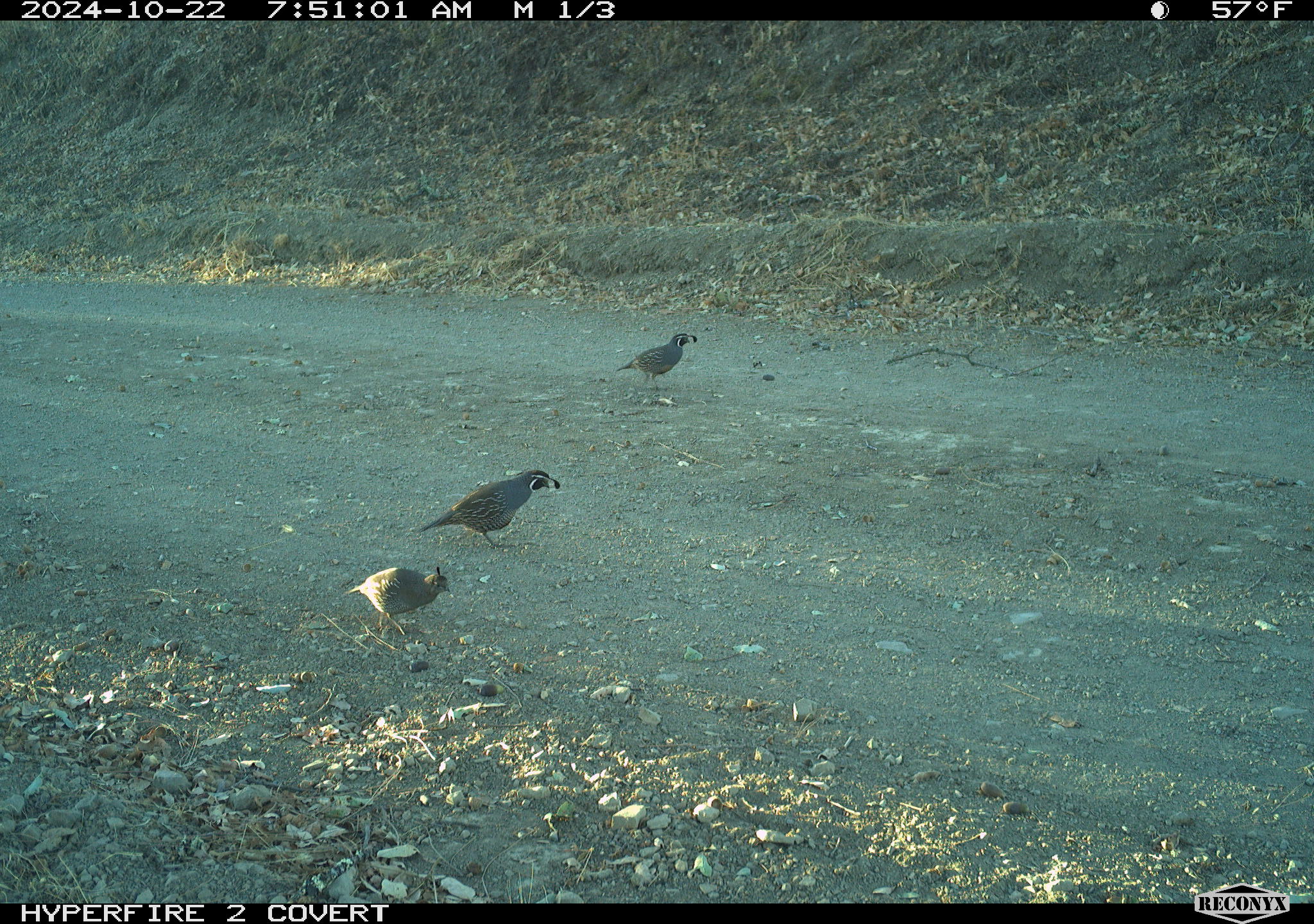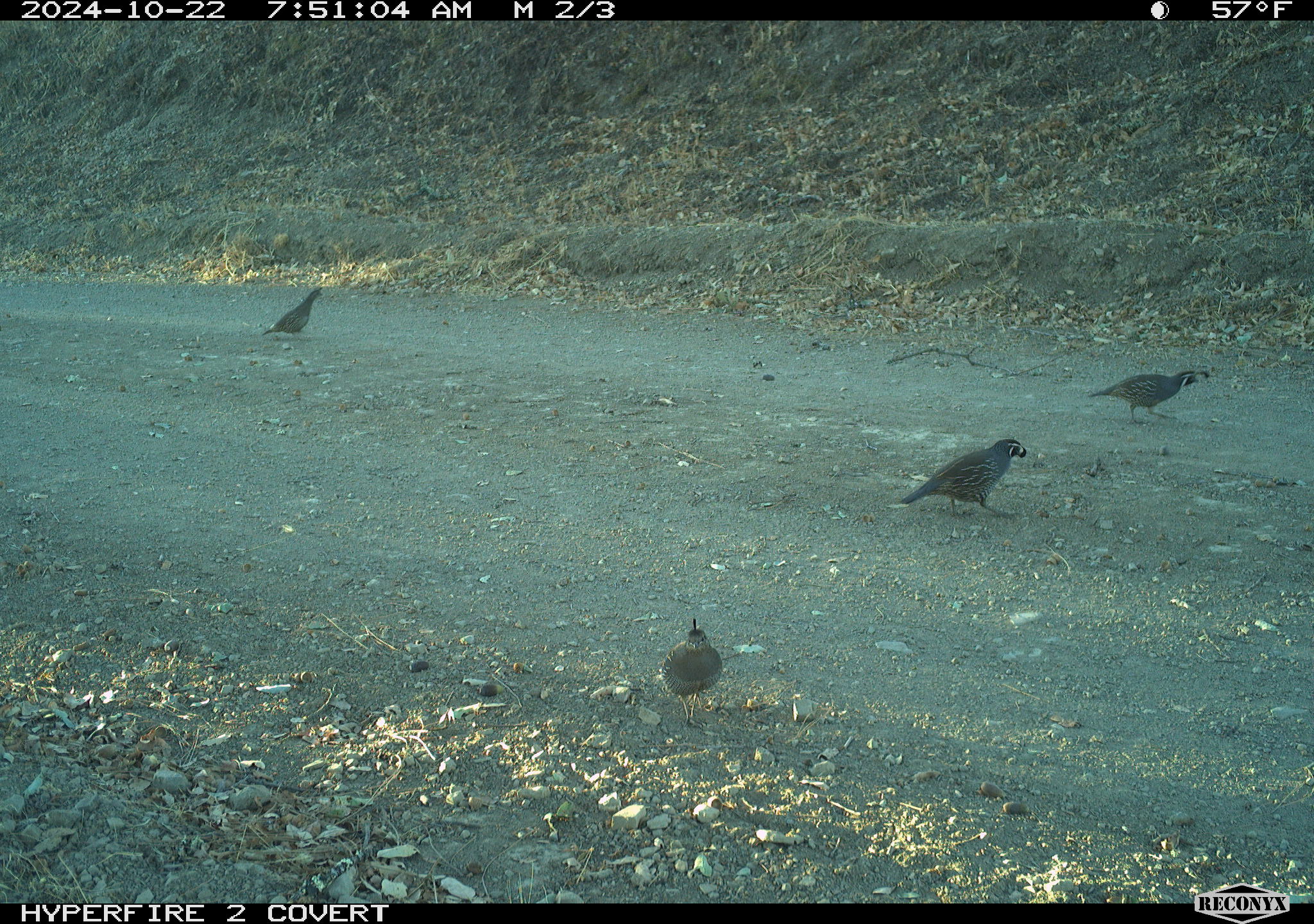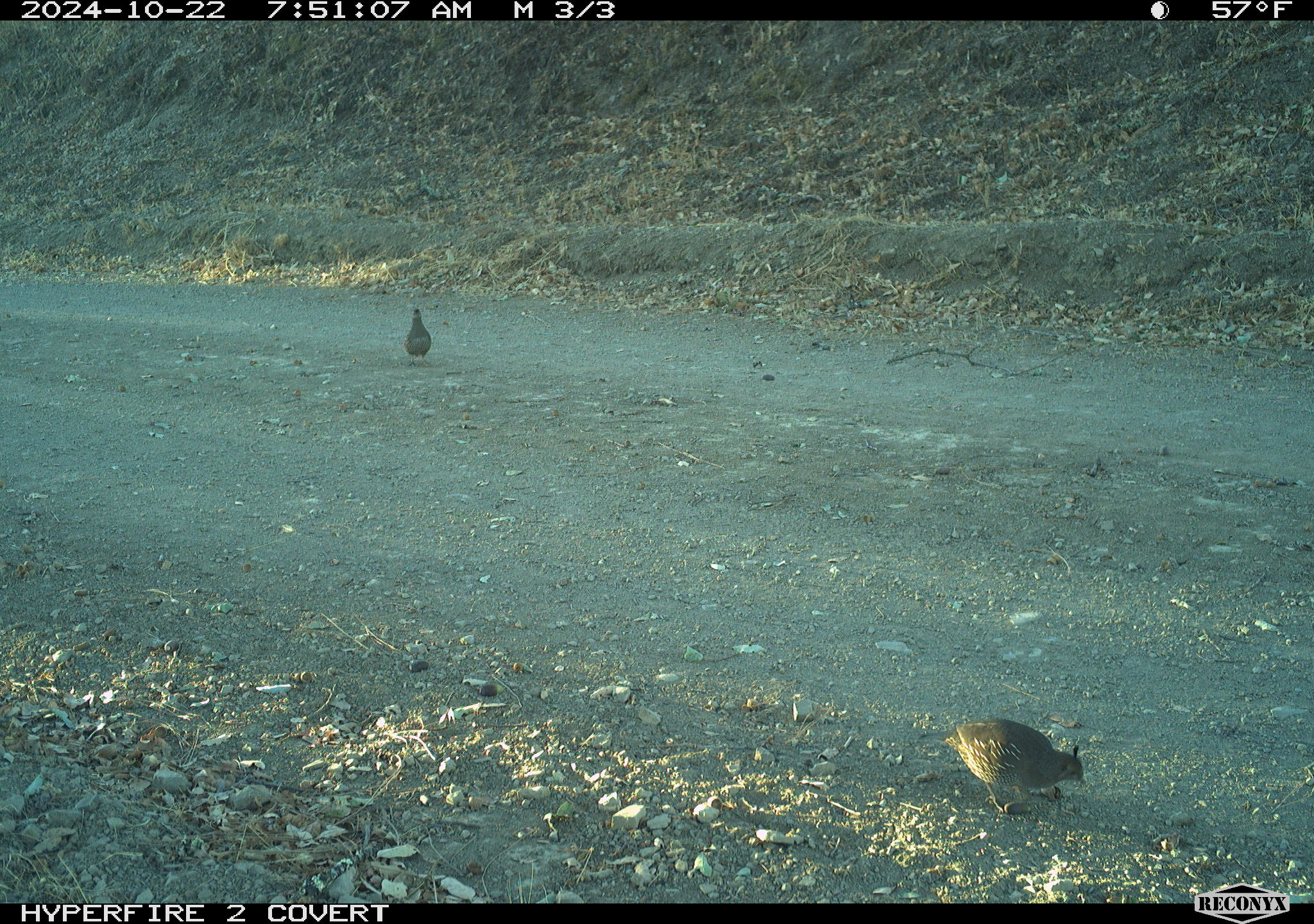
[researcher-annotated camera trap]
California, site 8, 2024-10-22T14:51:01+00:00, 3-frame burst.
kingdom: Animalia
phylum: Chordata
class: Aves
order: Galliformes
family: Odontophoridae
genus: Callipepla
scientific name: Callipepla californica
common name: california quail